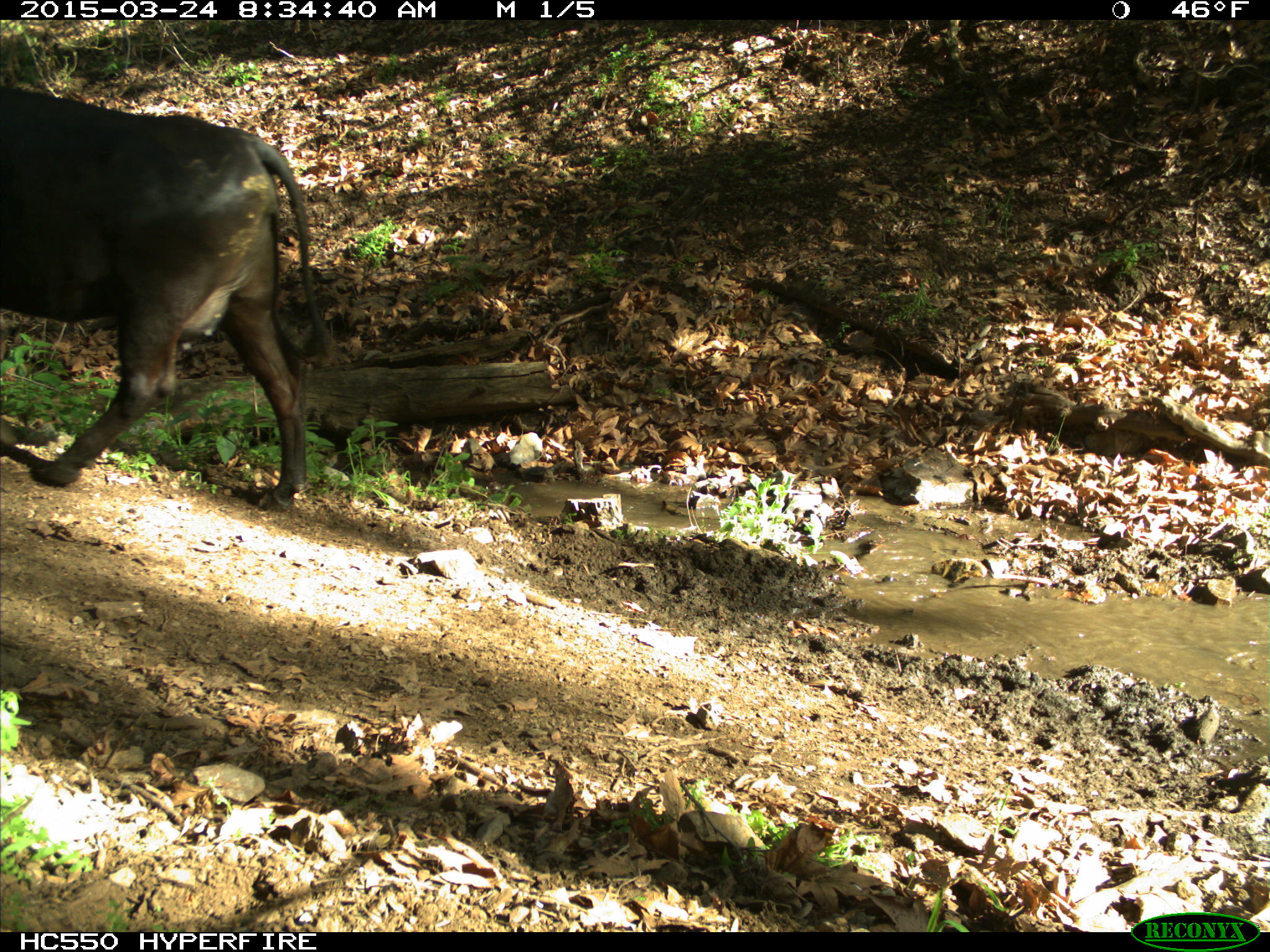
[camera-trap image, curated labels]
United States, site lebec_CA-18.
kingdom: Animalia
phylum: Chordata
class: Mammalia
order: Artiodactyla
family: Bovidae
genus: Bos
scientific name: Bos taurus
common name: domestic cow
Bos taurus (domestic cow).